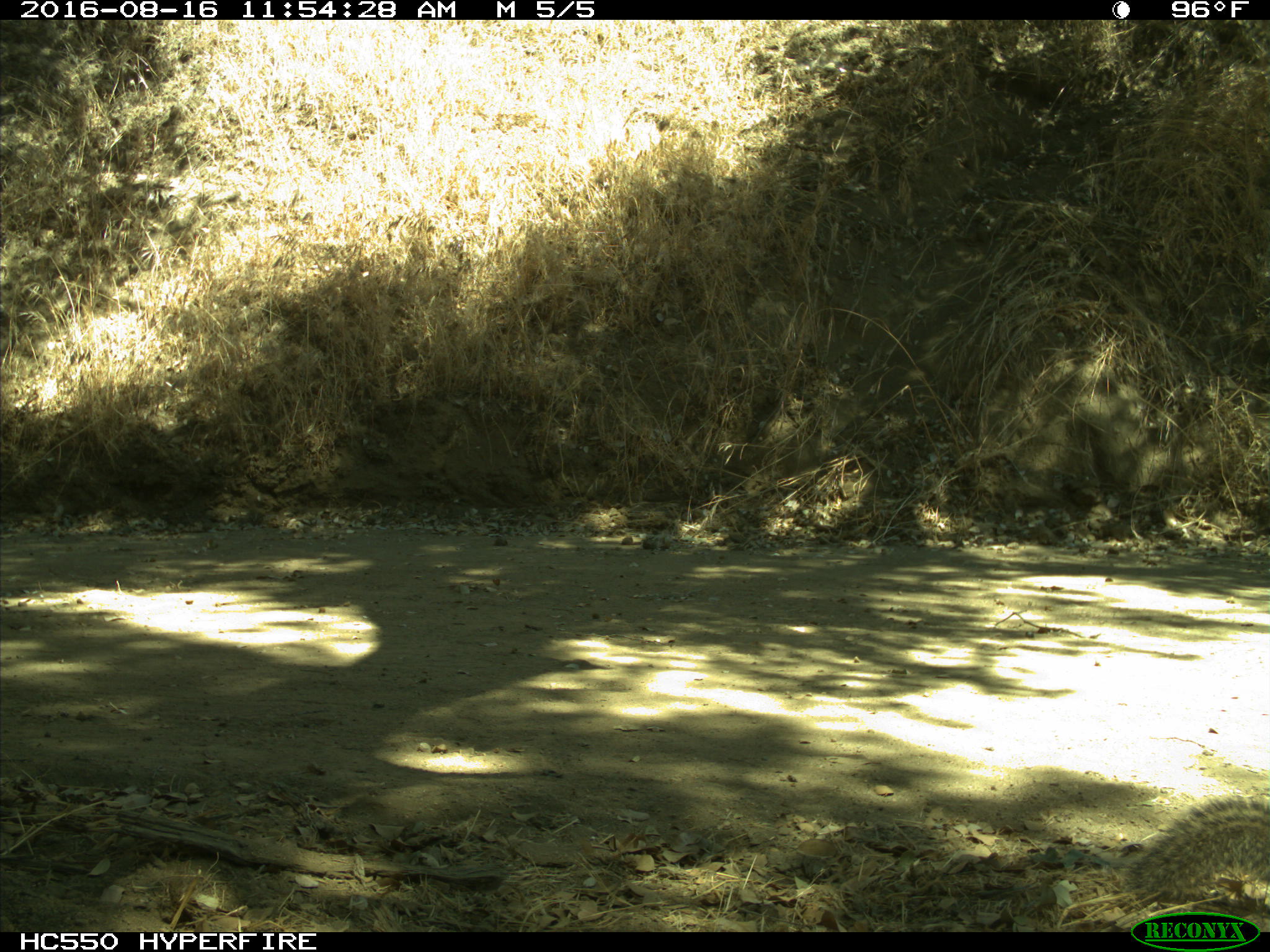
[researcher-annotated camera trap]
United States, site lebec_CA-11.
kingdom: Animalia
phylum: Chordata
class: Mammalia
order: Rodentia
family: Sciuridae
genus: Otospermophilus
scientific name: Otospermophilus beecheyi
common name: california ground squirrel